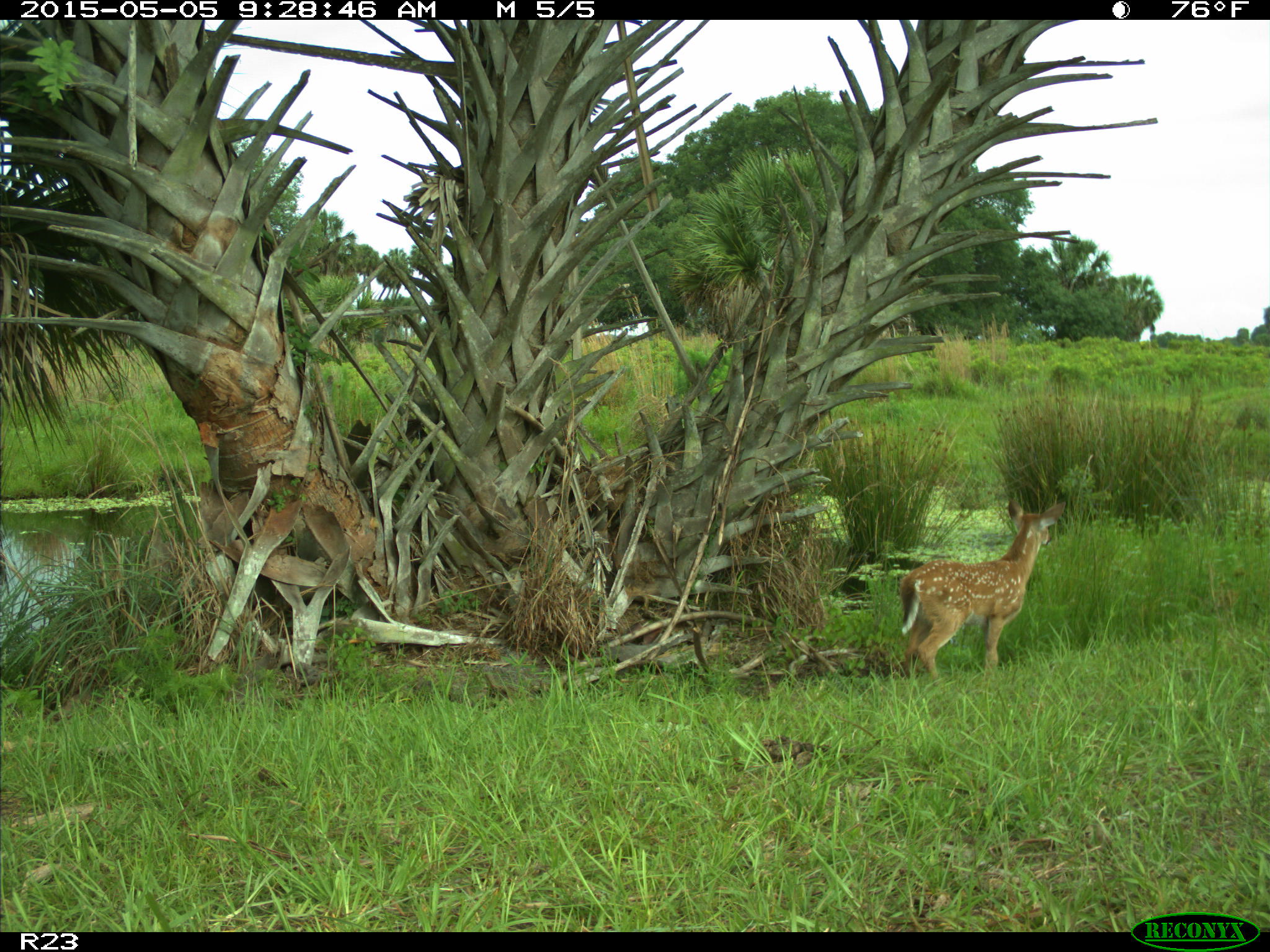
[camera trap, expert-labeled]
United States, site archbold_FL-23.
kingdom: Animalia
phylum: Chordata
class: Mammalia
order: Artiodactyla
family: Bovidae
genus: Bos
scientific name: Bos taurus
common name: domestic cow